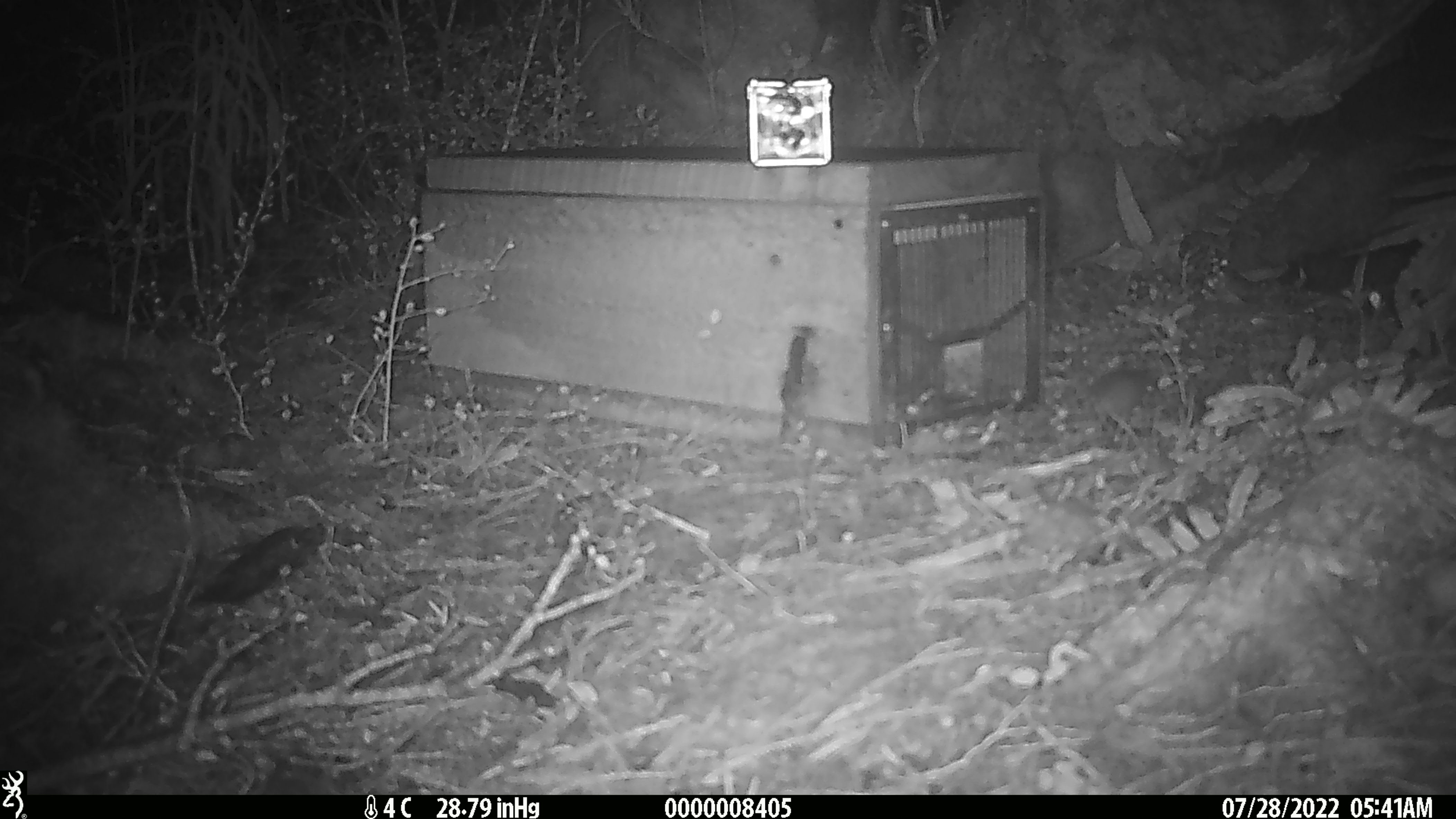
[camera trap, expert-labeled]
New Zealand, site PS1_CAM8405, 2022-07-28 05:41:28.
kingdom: Animalia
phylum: Chordata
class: Mammalia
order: Rodentia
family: Muridae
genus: Mus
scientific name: Mus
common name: mouse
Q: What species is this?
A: Mouse (Mus).